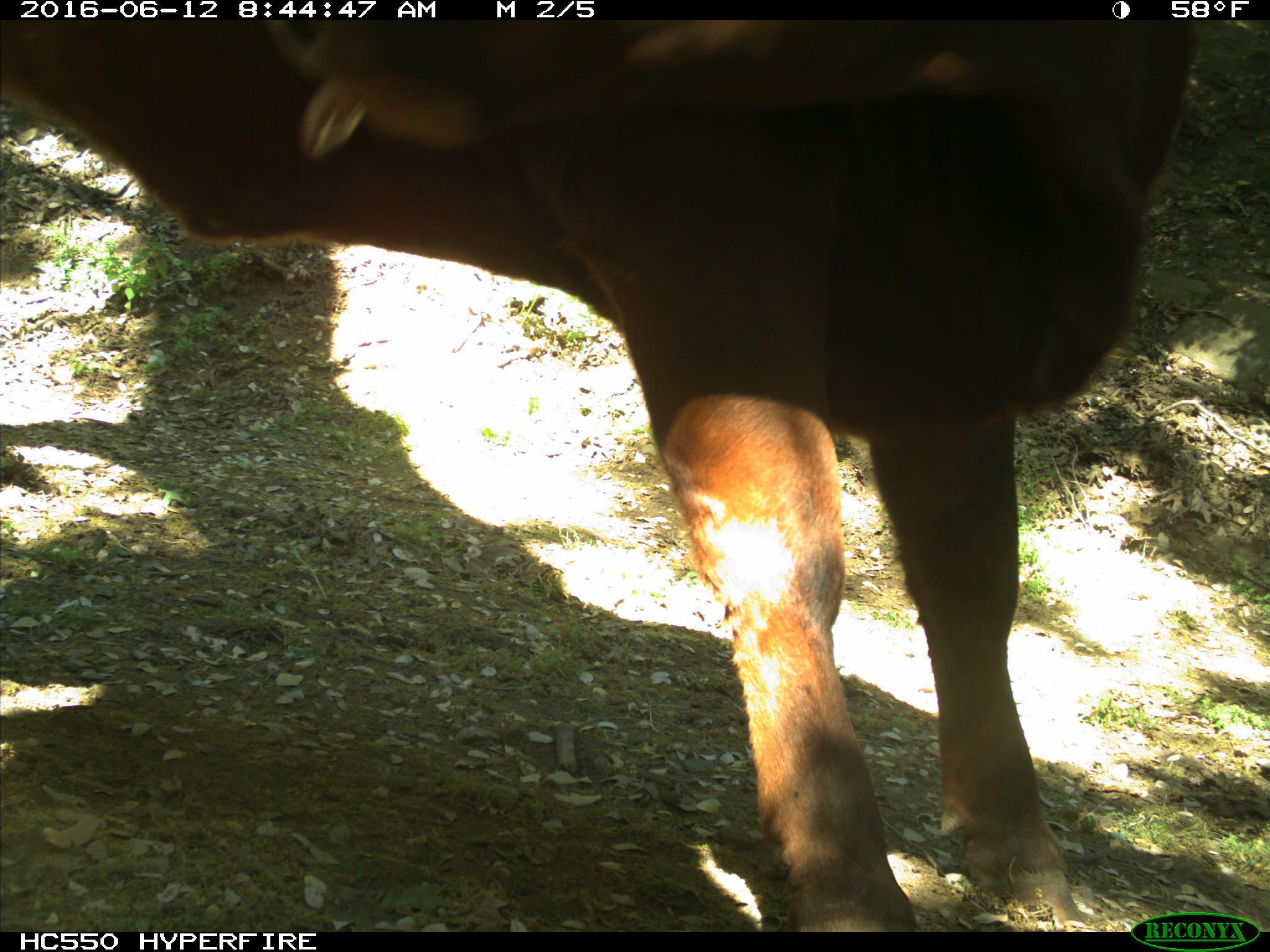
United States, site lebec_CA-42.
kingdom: Animalia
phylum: Chordata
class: Mammalia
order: Artiodactyla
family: Bovidae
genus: Bos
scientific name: Bos taurus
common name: domestic cow